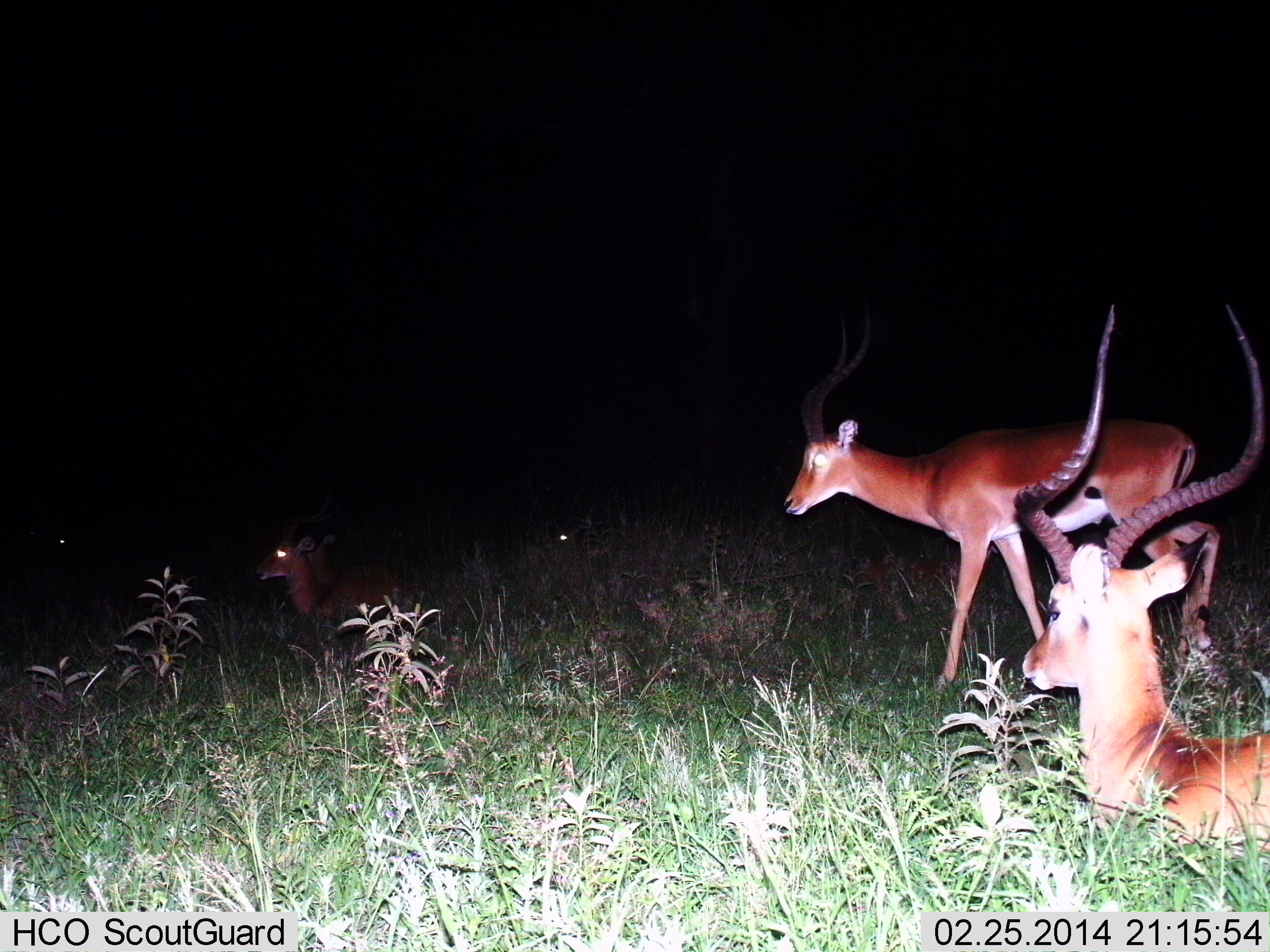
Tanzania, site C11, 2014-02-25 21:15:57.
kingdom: Animalia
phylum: Chordata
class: Mammalia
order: Artiodactyla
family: Bovidae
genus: Aepyceros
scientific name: Aepyceros melampus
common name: impala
Impala (Aepyceros melampus), count 5. Behavior (volunteer vote fractions): standing 70%, resting 90%, moving 30%, interacting 0%. Young present (vote fraction): 0%. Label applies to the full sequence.